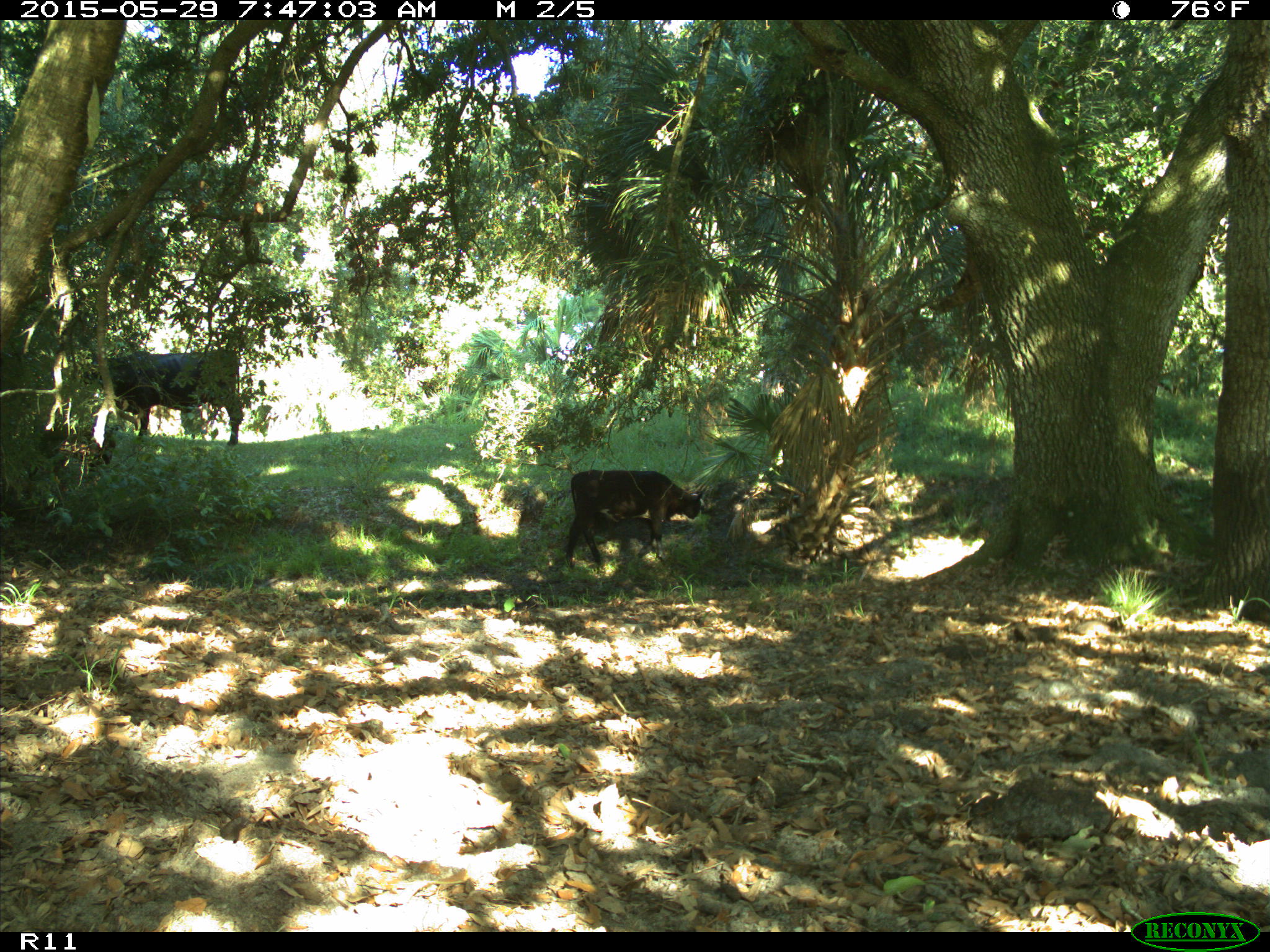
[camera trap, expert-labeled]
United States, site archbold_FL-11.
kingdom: Animalia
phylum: Chordata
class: Mammalia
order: Artiodactyla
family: Bovidae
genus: Bos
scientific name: Bos taurus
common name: domestic cow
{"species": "Bos taurus (domestic cow)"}